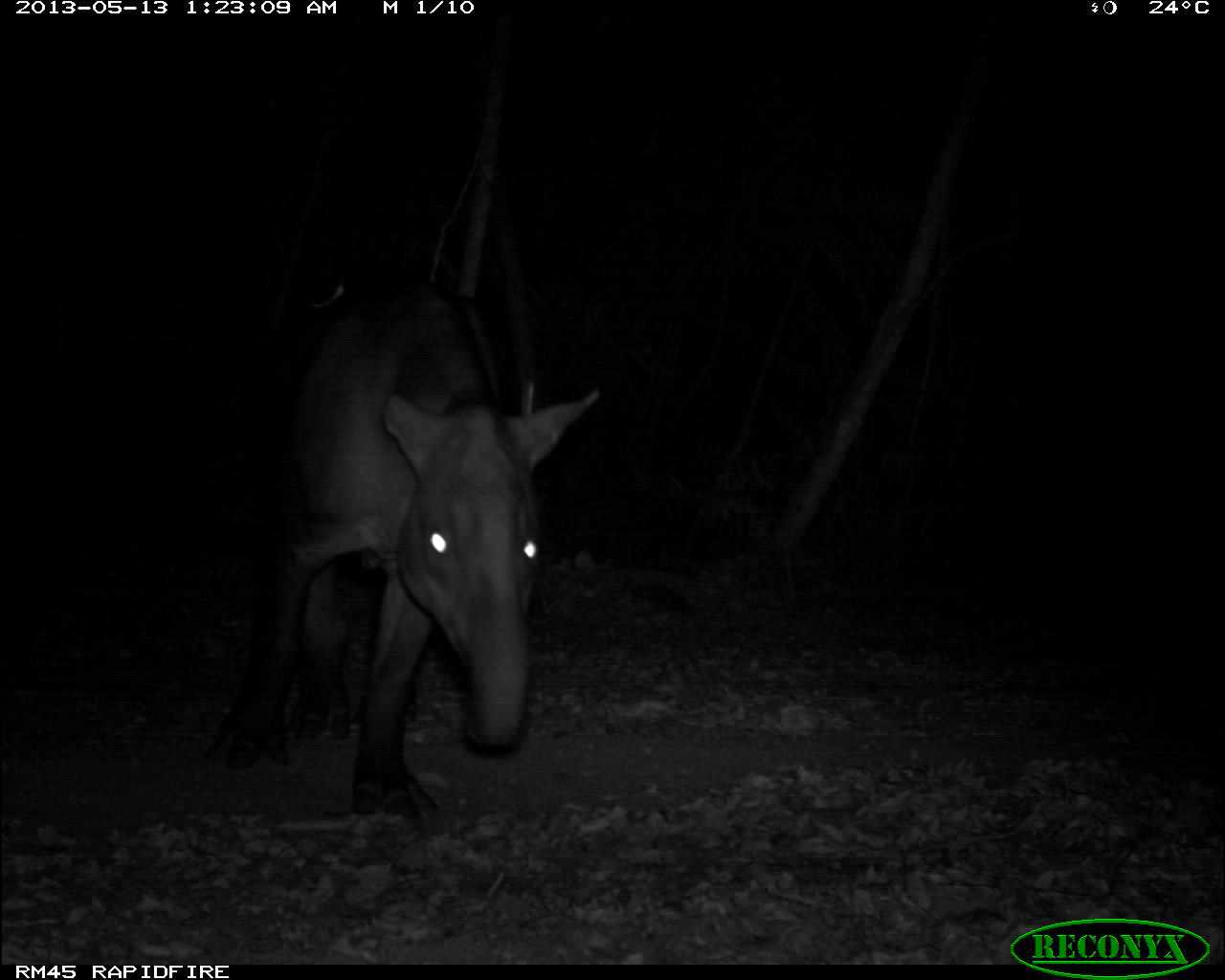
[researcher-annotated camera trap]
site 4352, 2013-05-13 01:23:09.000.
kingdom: Animalia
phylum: Chordata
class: Mammalia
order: Perissodactyla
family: Tapiridae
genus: Tapirus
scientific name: Tapirus bairdii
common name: baird's tapir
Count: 2.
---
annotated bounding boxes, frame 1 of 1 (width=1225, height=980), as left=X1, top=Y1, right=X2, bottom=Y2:
tapirus bairdii: left=202, top=272, right=602, bottom=821